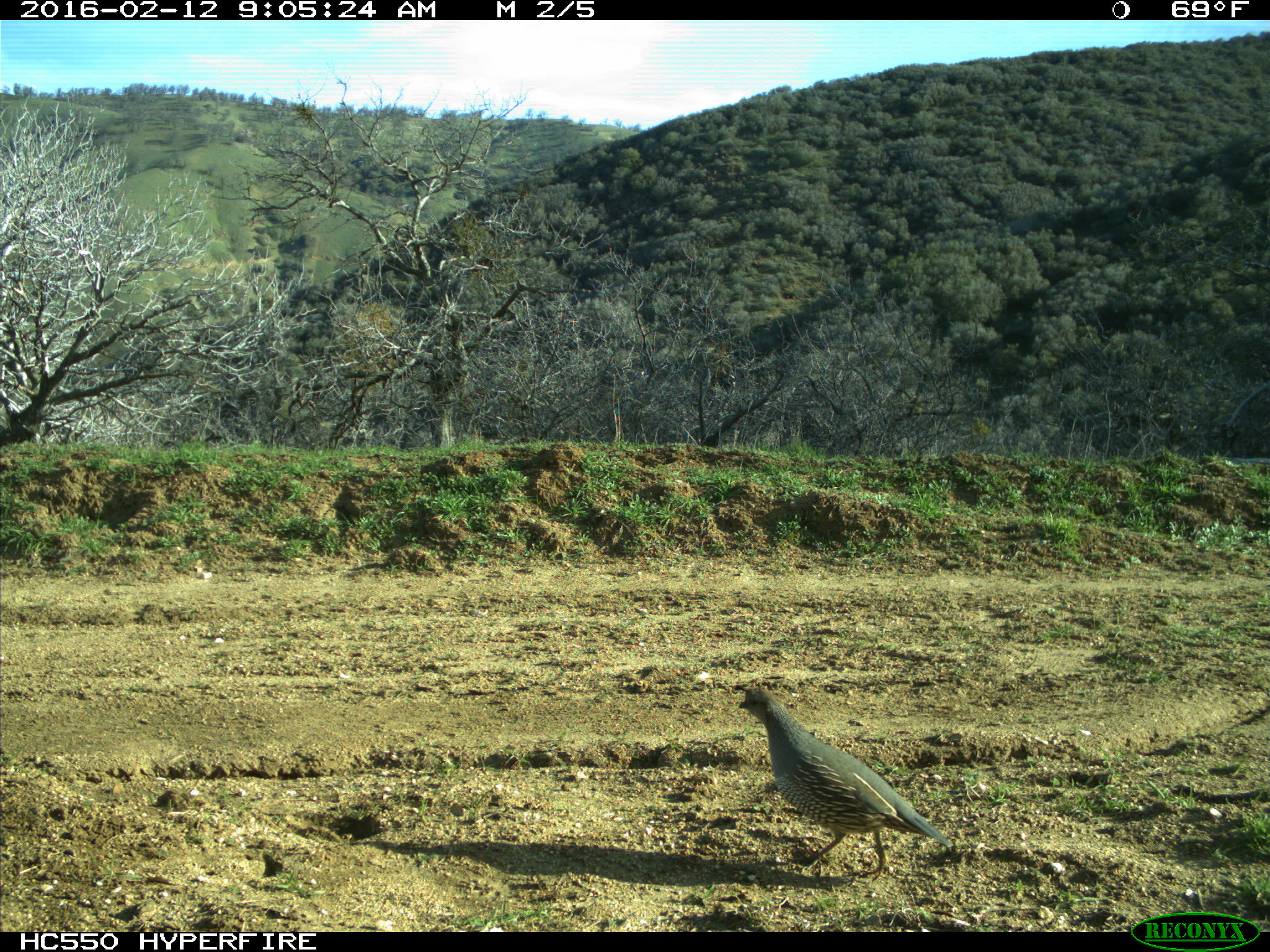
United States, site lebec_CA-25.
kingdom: Animalia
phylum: Chordata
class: Aves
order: Galliformes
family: Odontophoridae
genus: Callipepla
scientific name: Callipepla californica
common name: california quail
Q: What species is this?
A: Callipepla californica (california quail).